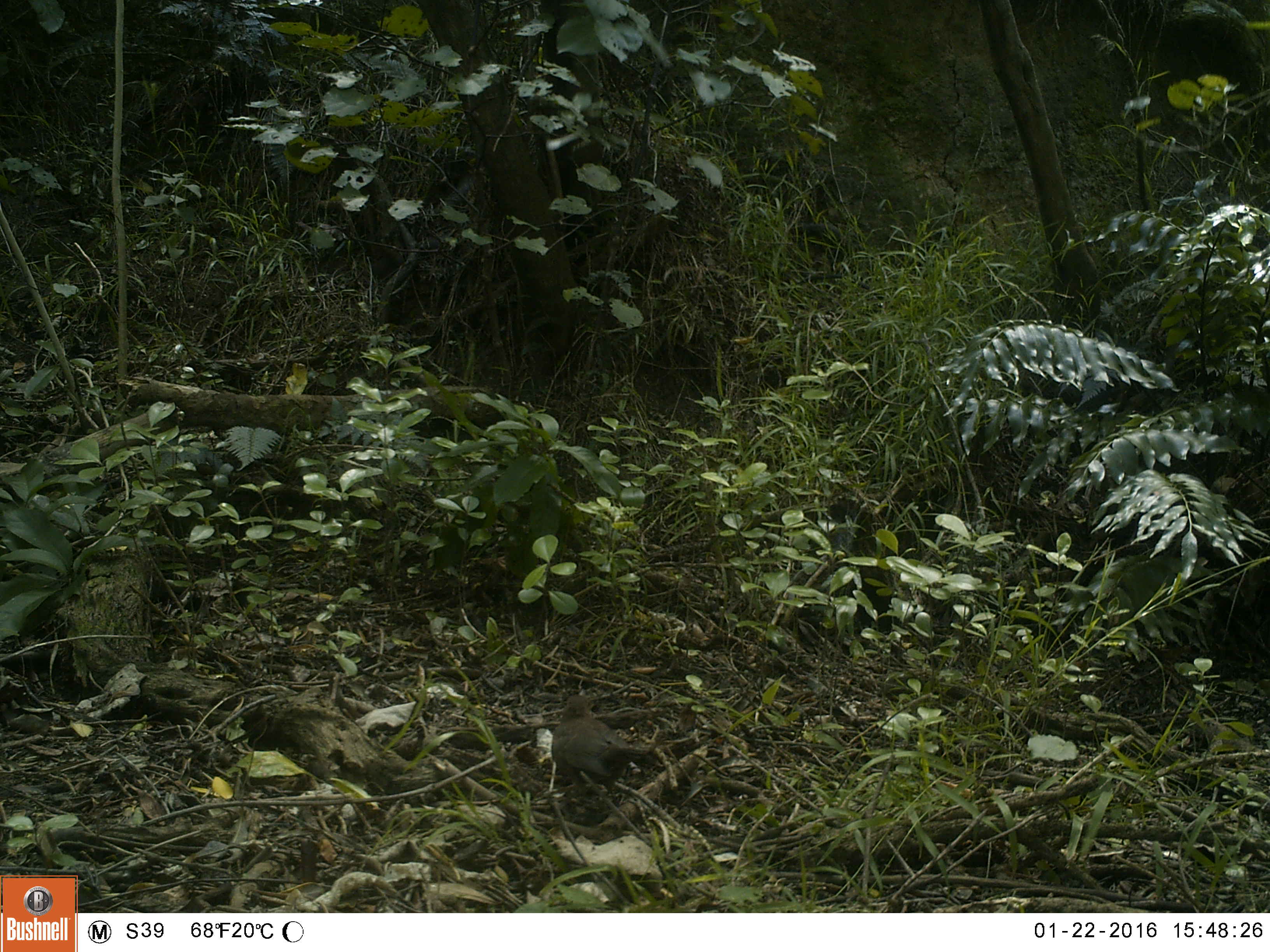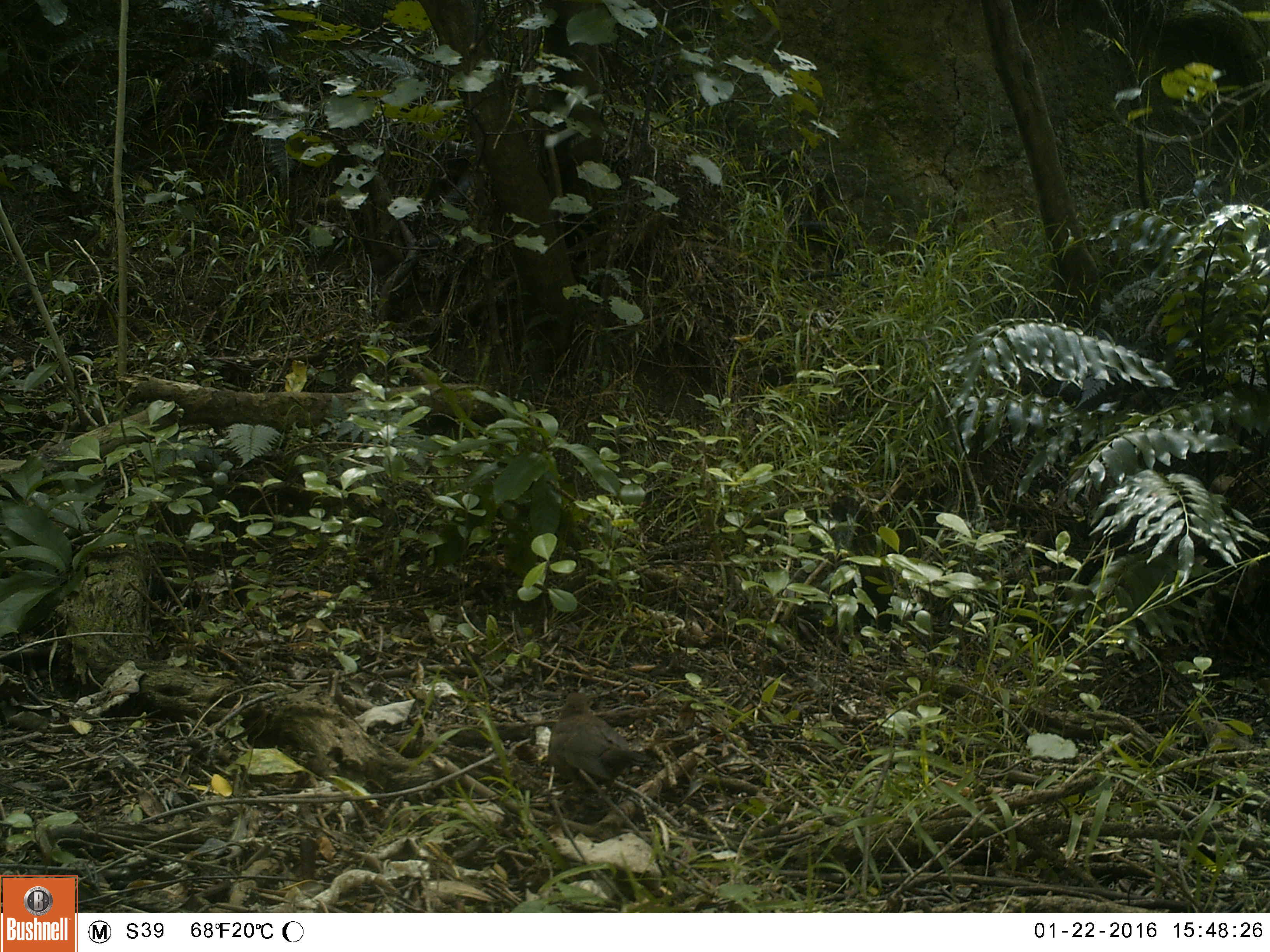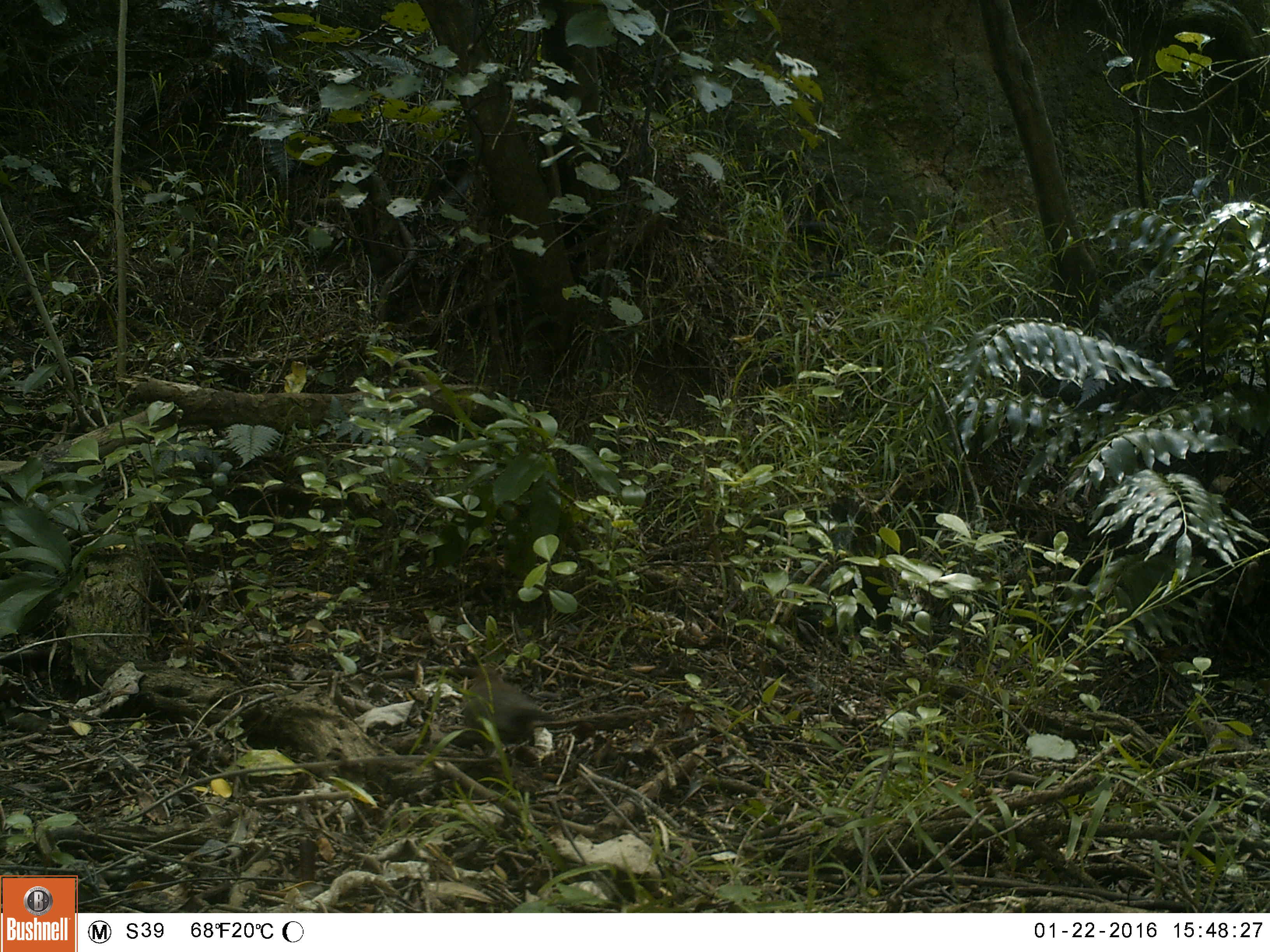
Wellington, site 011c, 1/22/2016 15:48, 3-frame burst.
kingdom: Animalia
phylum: Chordata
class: Aves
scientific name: Aves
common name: bird